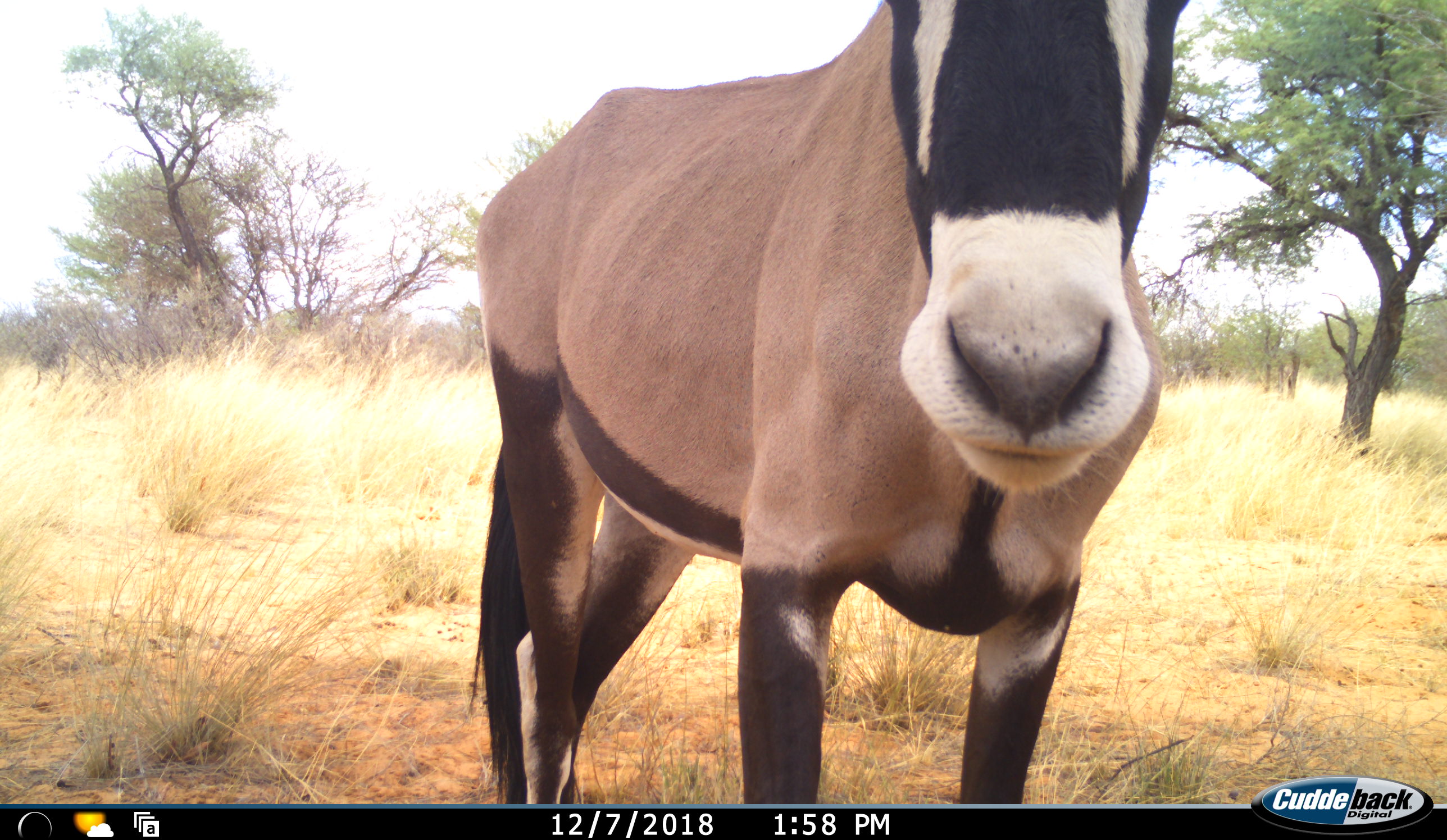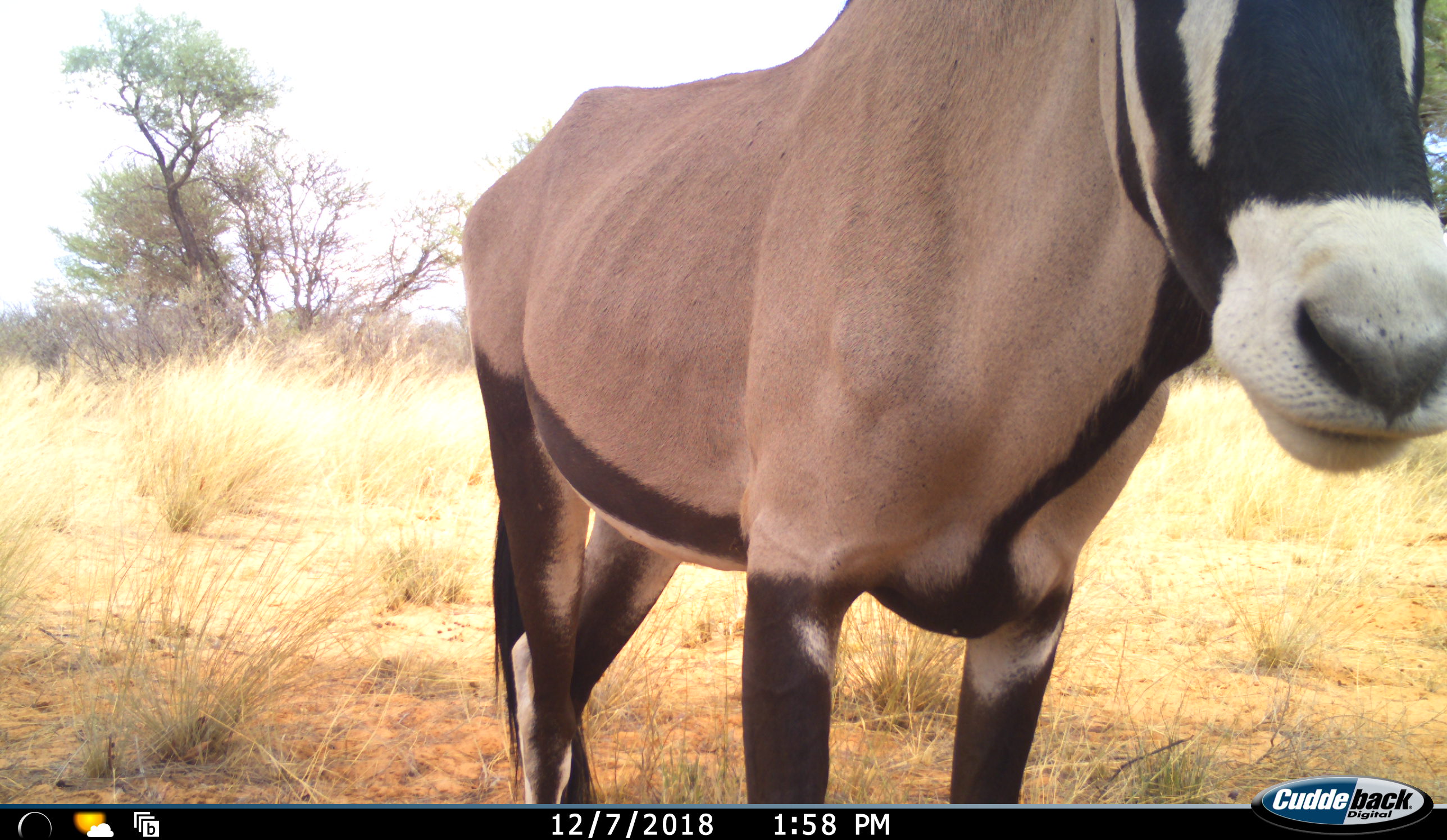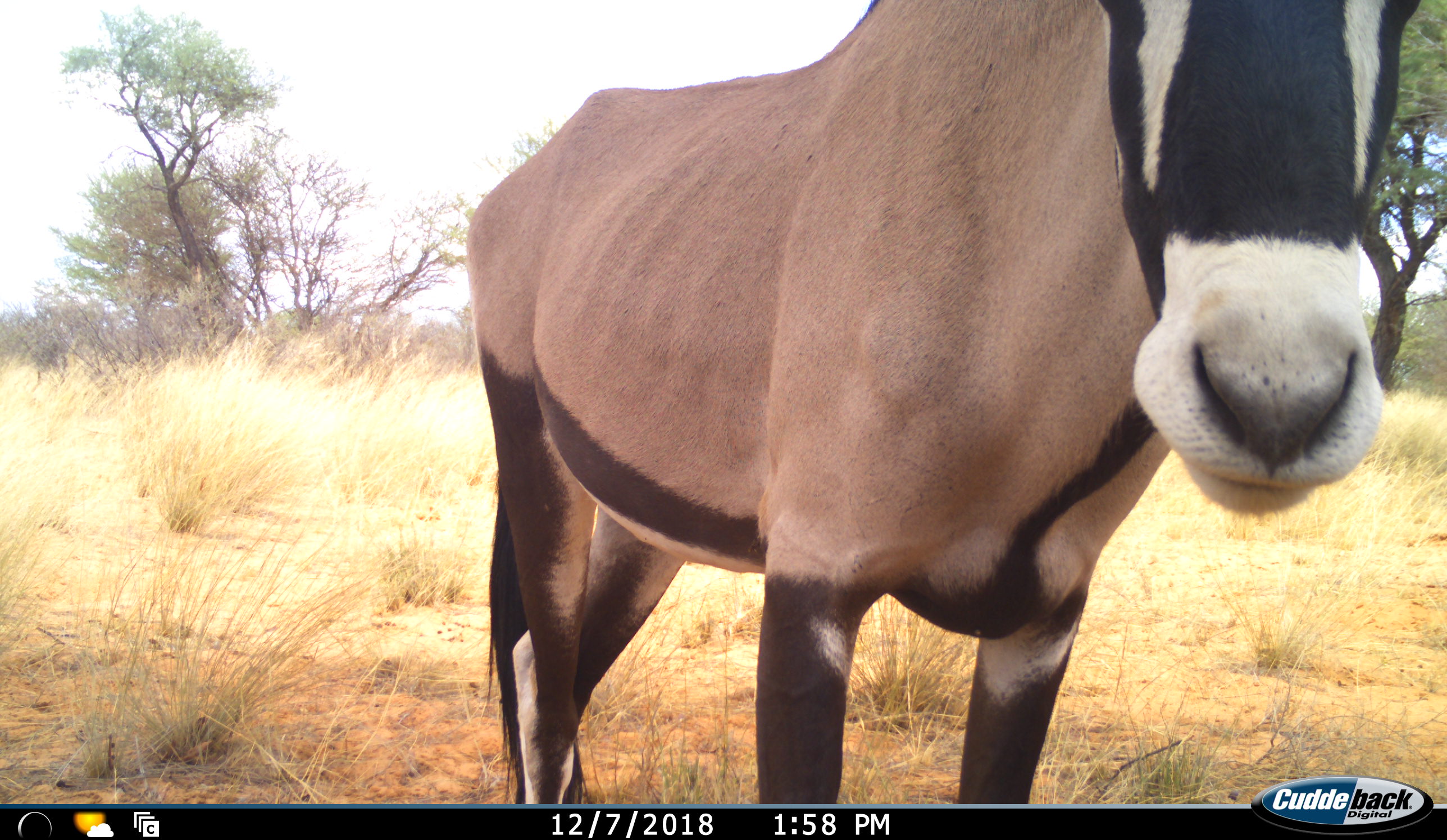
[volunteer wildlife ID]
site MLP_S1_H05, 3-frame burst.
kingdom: Animalia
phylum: Chordata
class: Mammalia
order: Artiodactyla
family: Bovidae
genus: Oryx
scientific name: Oryx gazella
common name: gemsbok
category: oryx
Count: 1.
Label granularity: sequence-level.